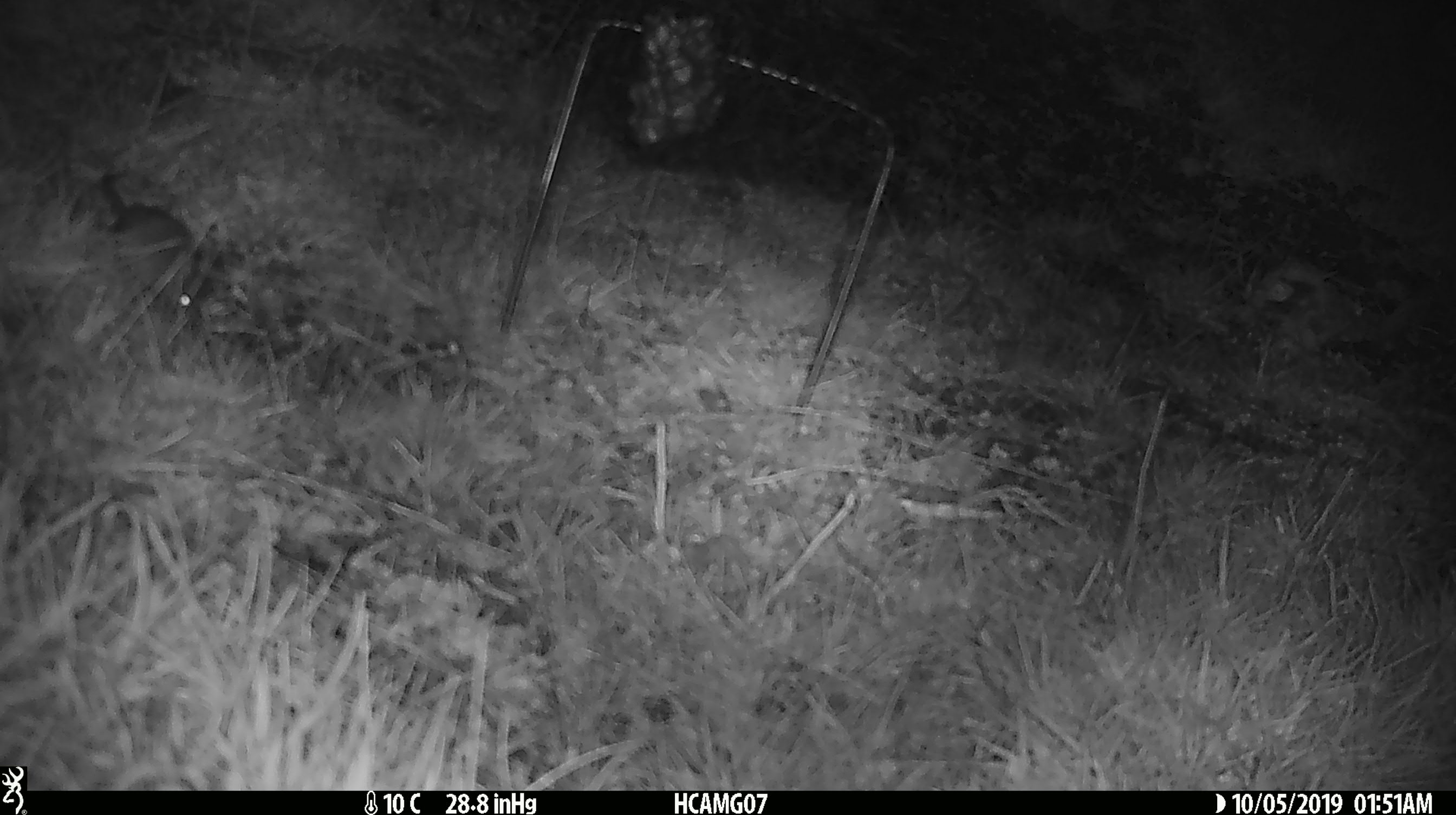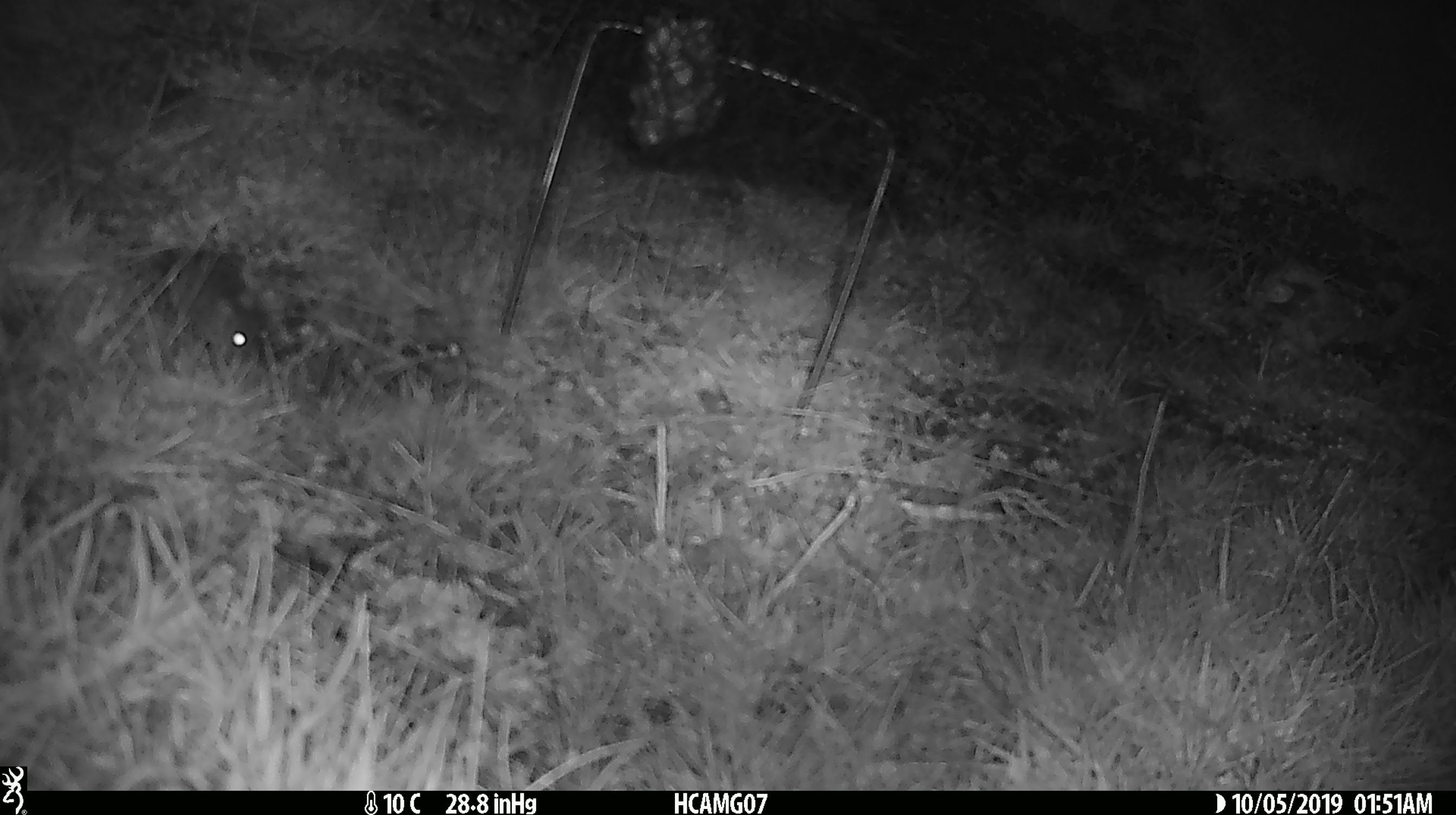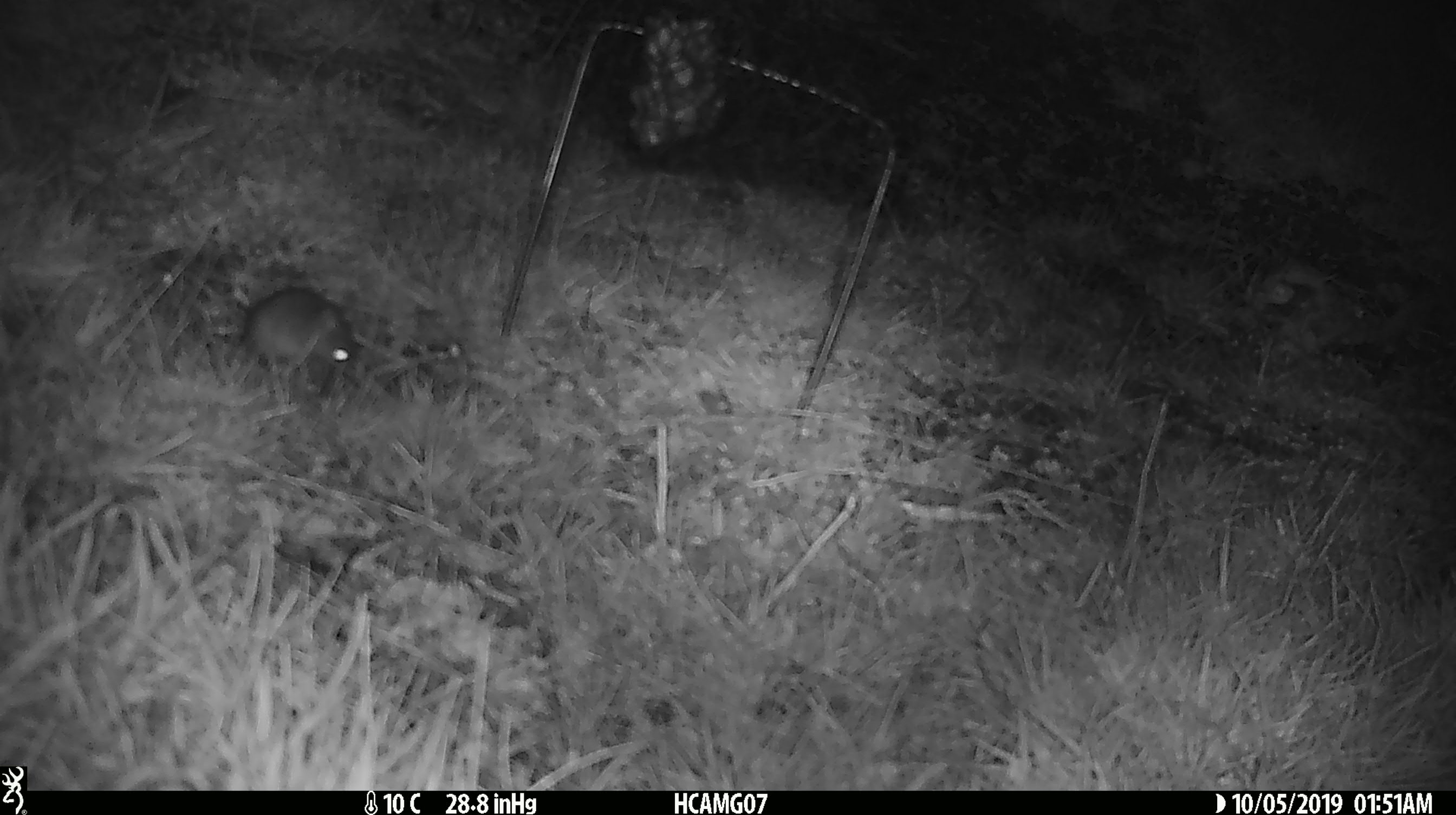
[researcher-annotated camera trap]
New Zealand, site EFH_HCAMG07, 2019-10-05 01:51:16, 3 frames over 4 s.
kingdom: Animalia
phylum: Chordata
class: Mammalia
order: Rodentia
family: Muridae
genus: Mus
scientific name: Mus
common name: mouse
Mouse (Mus).